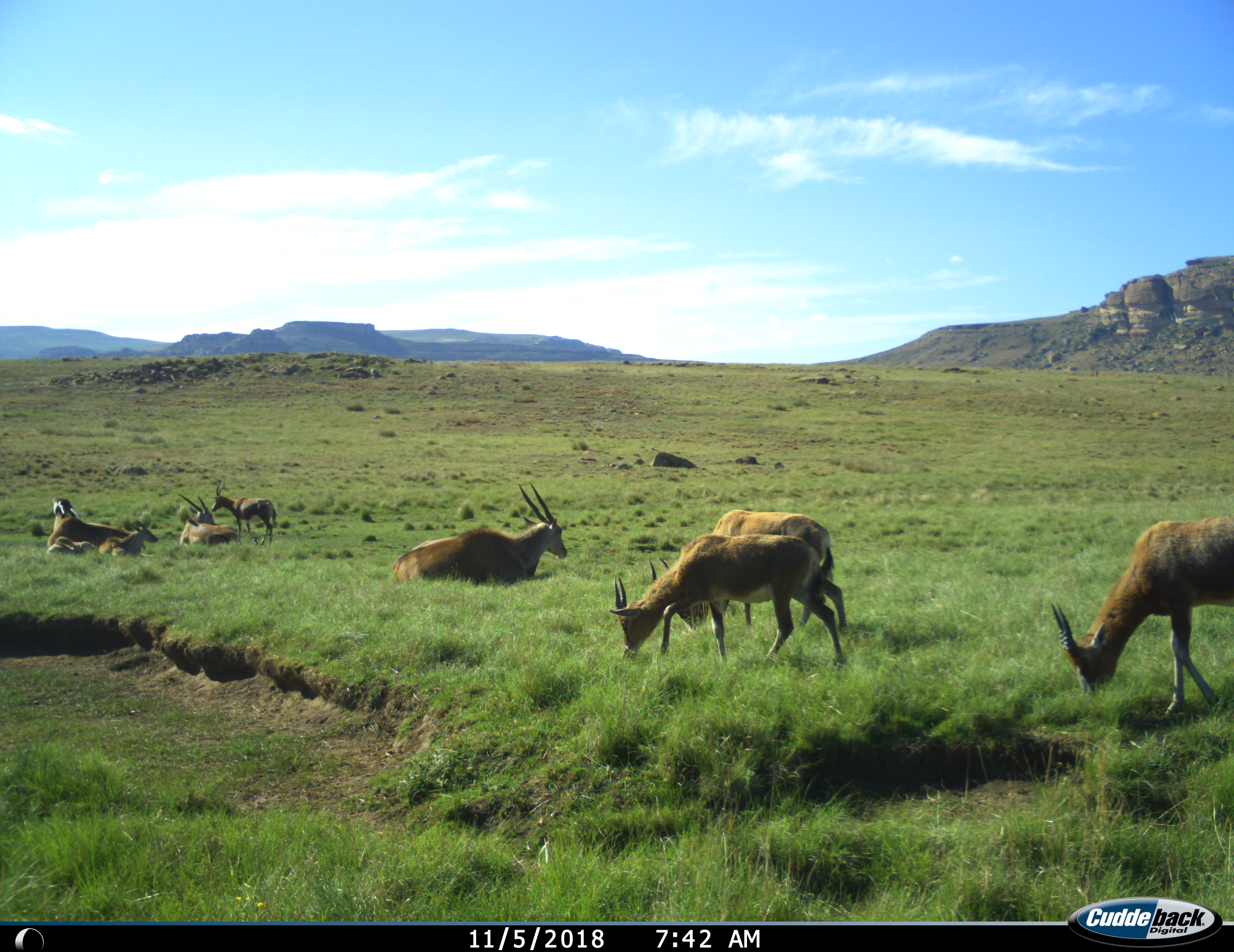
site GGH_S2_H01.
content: unidentified animal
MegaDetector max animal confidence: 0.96